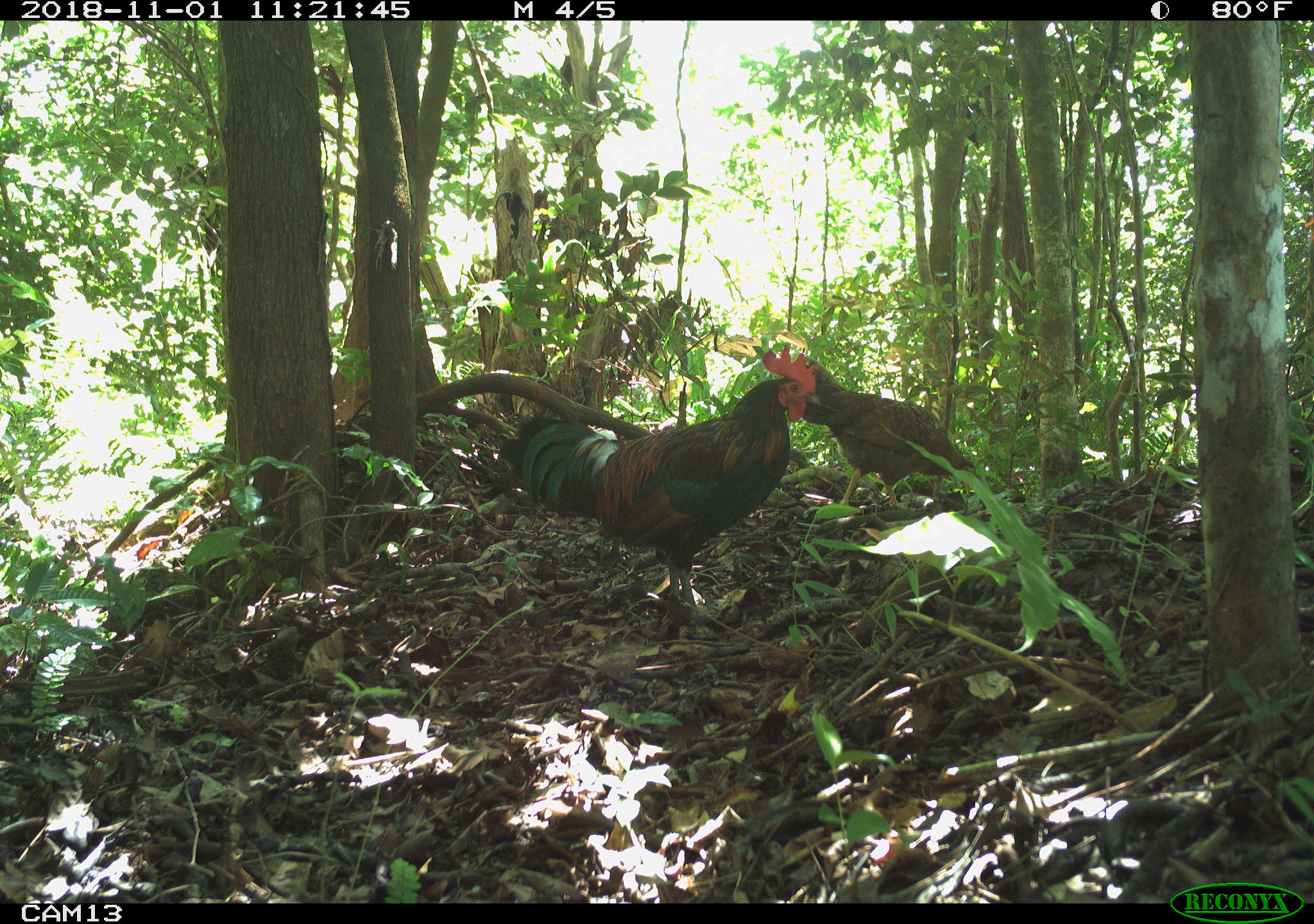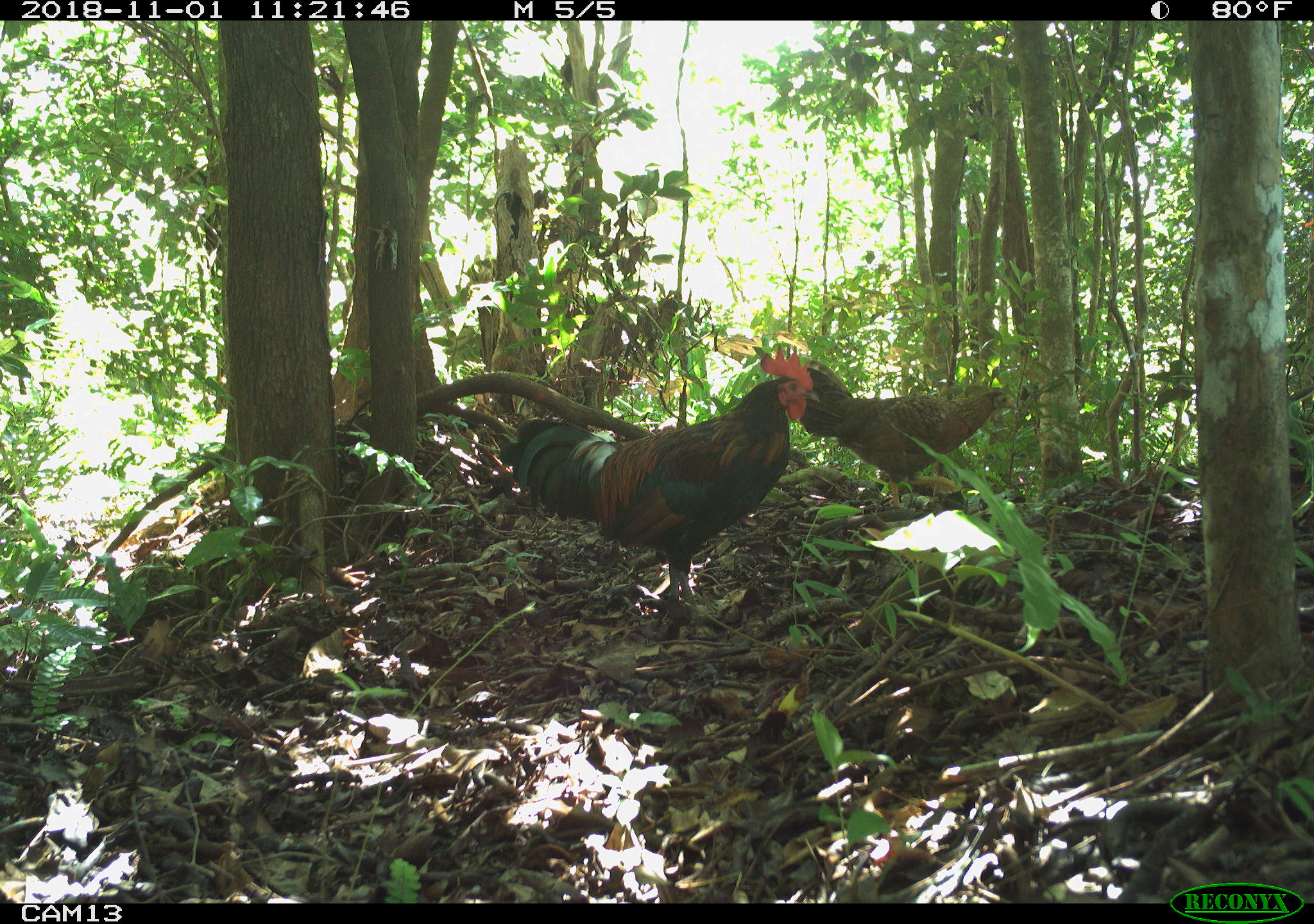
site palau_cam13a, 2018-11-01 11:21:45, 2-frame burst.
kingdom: Animalia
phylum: Chordata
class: Aves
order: Galliformes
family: Phasianidae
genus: Gallus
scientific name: Gallus gallus domesticus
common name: rooster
Rooster (Gallus gallus domesticus).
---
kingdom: Animalia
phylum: Chordata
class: Aves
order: Galliformes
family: Phasianidae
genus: Gallus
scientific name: Gallus gallus domesticus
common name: domestic chicken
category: chicken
Chicken (domestic chicken) (Gallus gallus domesticus).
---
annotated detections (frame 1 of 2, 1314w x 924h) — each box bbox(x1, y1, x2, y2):
chicken: bbox(801, 348, 969, 536)
rooster: bbox(471, 343, 828, 630)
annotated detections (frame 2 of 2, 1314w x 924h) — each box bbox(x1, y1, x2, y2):
chicken: bbox(797, 359, 1016, 509)
rooster: bbox(450, 350, 828, 642)